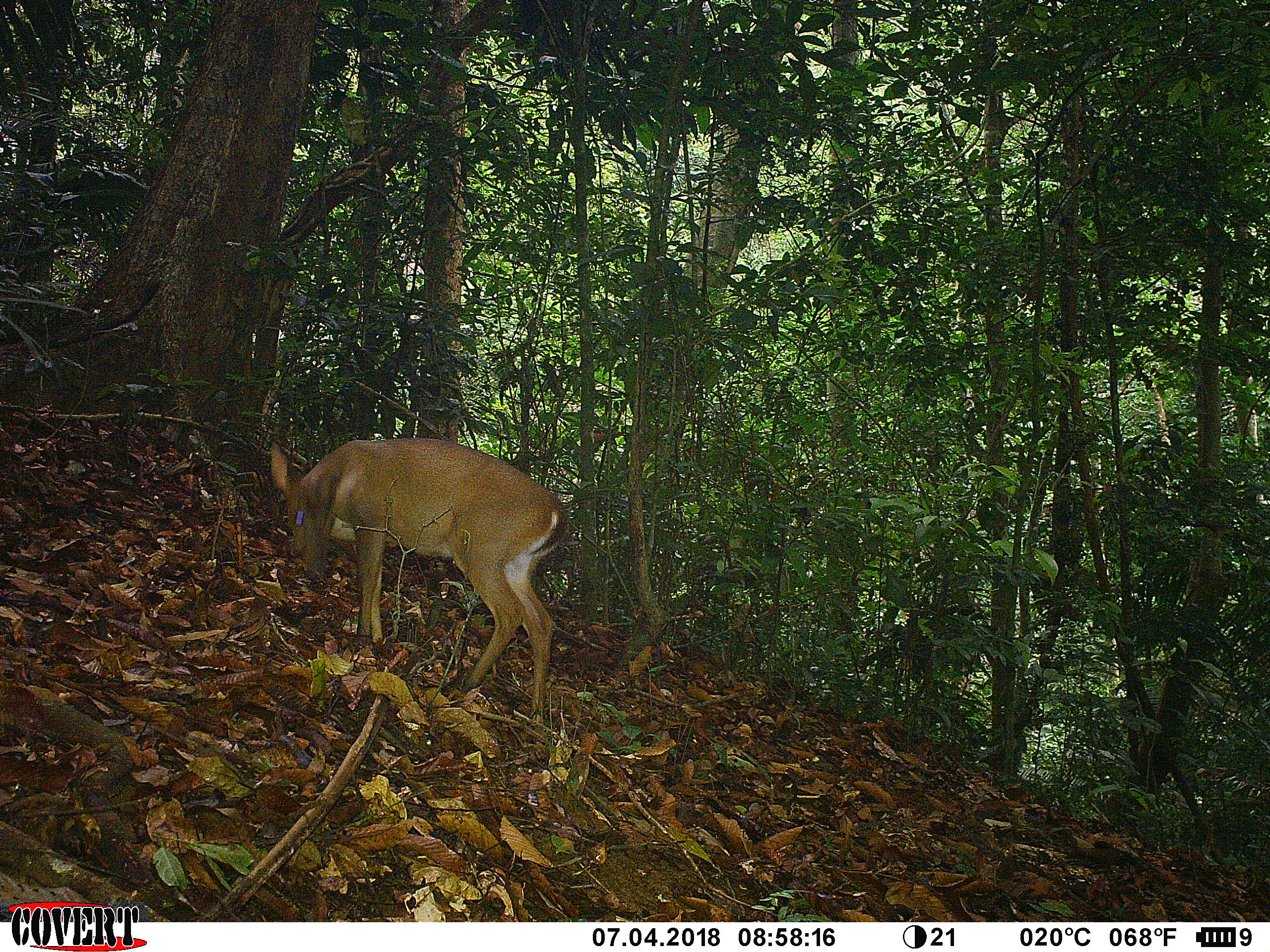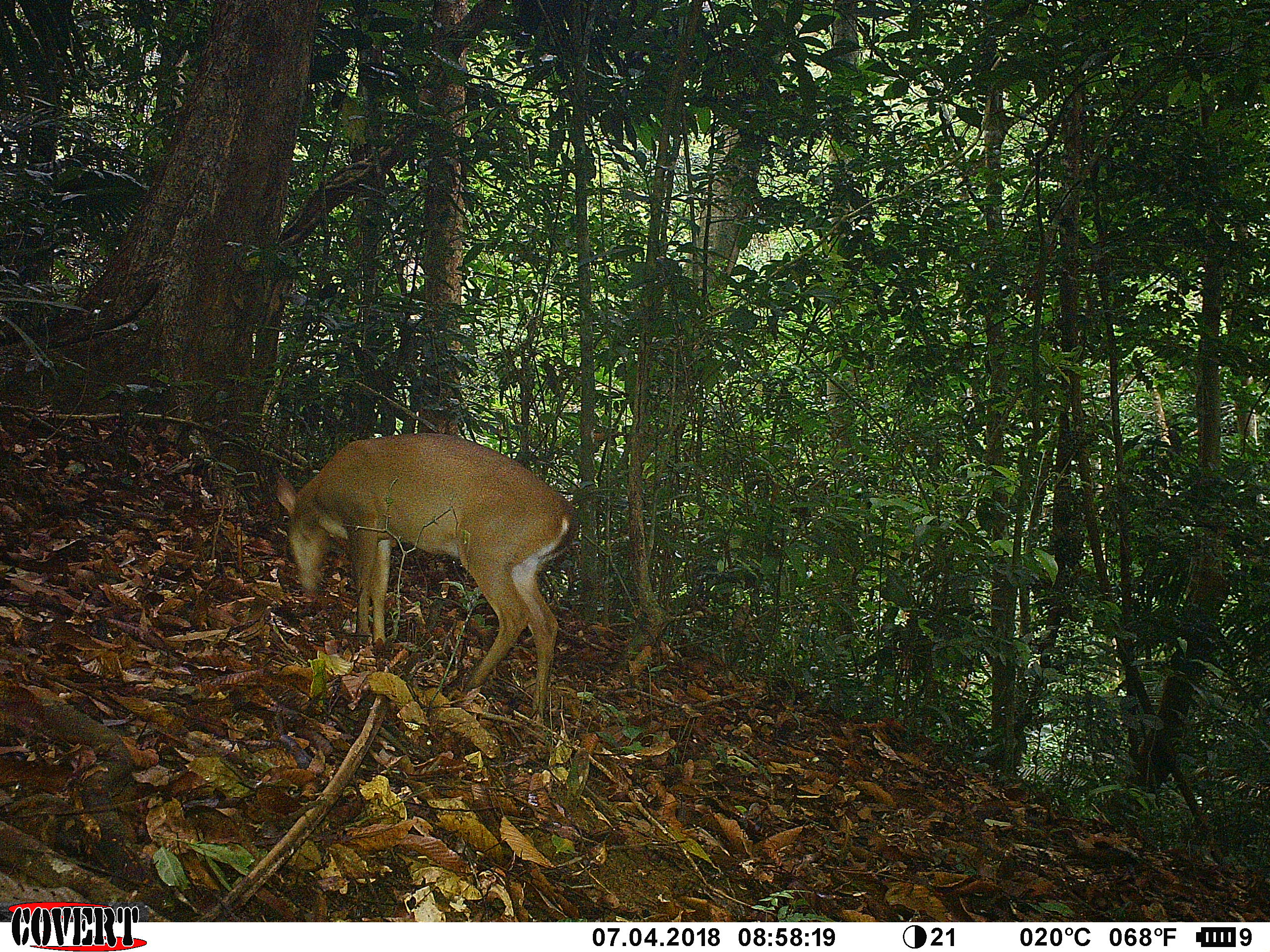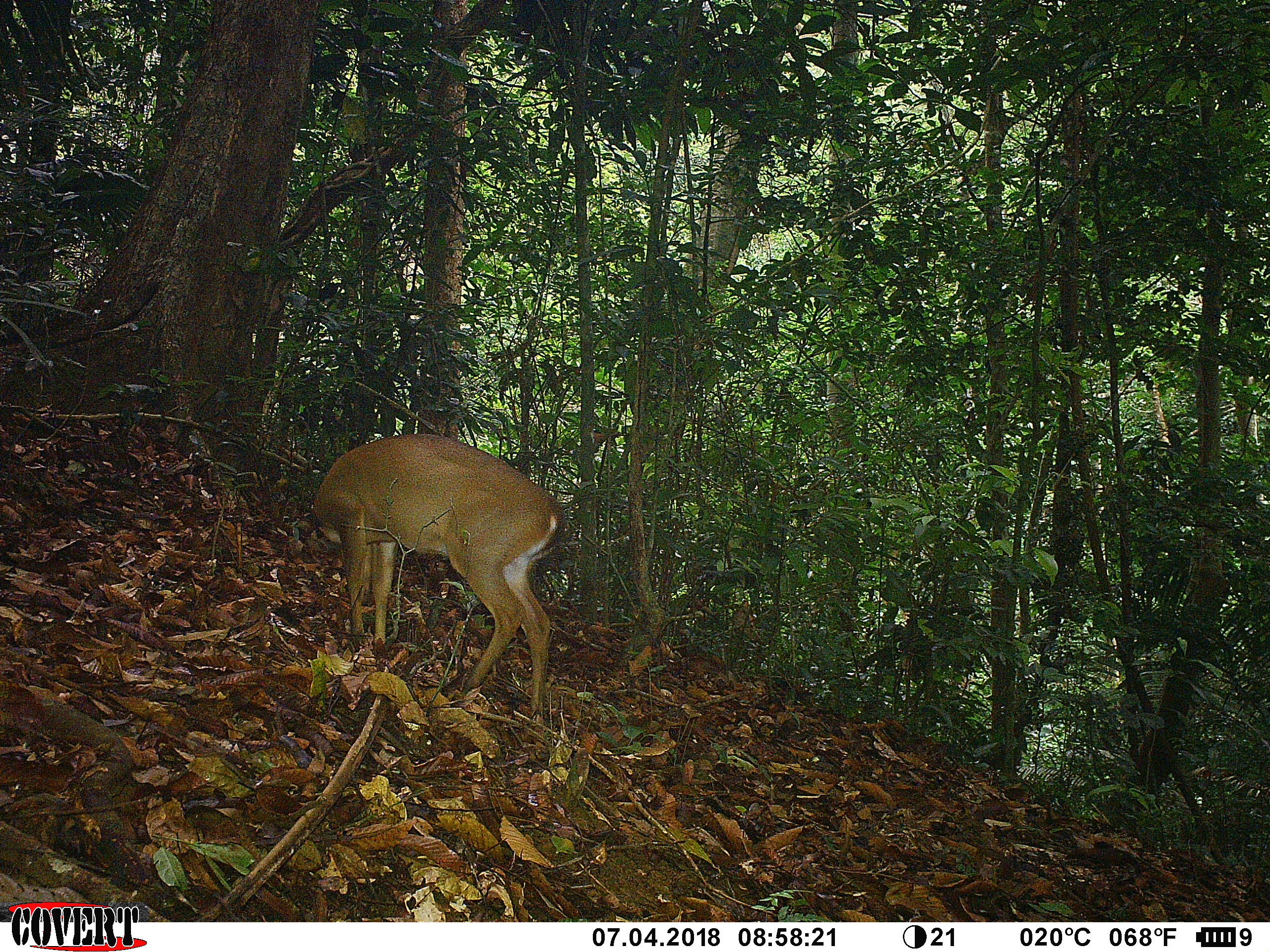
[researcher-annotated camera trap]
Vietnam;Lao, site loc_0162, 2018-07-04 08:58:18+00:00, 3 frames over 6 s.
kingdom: Animalia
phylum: Chordata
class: Mammalia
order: Artiodactyla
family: Cervidae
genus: Muntiacus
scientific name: Muntiacus vuquangensis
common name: large-antlered muntjac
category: large antlered muntjac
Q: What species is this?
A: Large antlered muntjac (large-antlered muntjac) (Muntiacus vuquangensis).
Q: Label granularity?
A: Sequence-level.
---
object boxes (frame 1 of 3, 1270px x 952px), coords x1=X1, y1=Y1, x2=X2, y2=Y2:
large antlered muntjac: x1=268, y1=435, x2=569, y2=719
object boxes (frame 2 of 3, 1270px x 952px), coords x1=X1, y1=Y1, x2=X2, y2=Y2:
large antlered muntjac: x1=272, y1=432, x2=579, y2=723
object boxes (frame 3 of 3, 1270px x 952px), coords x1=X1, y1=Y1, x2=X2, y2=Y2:
large antlered muntjac: x1=311, y1=431, x2=567, y2=728